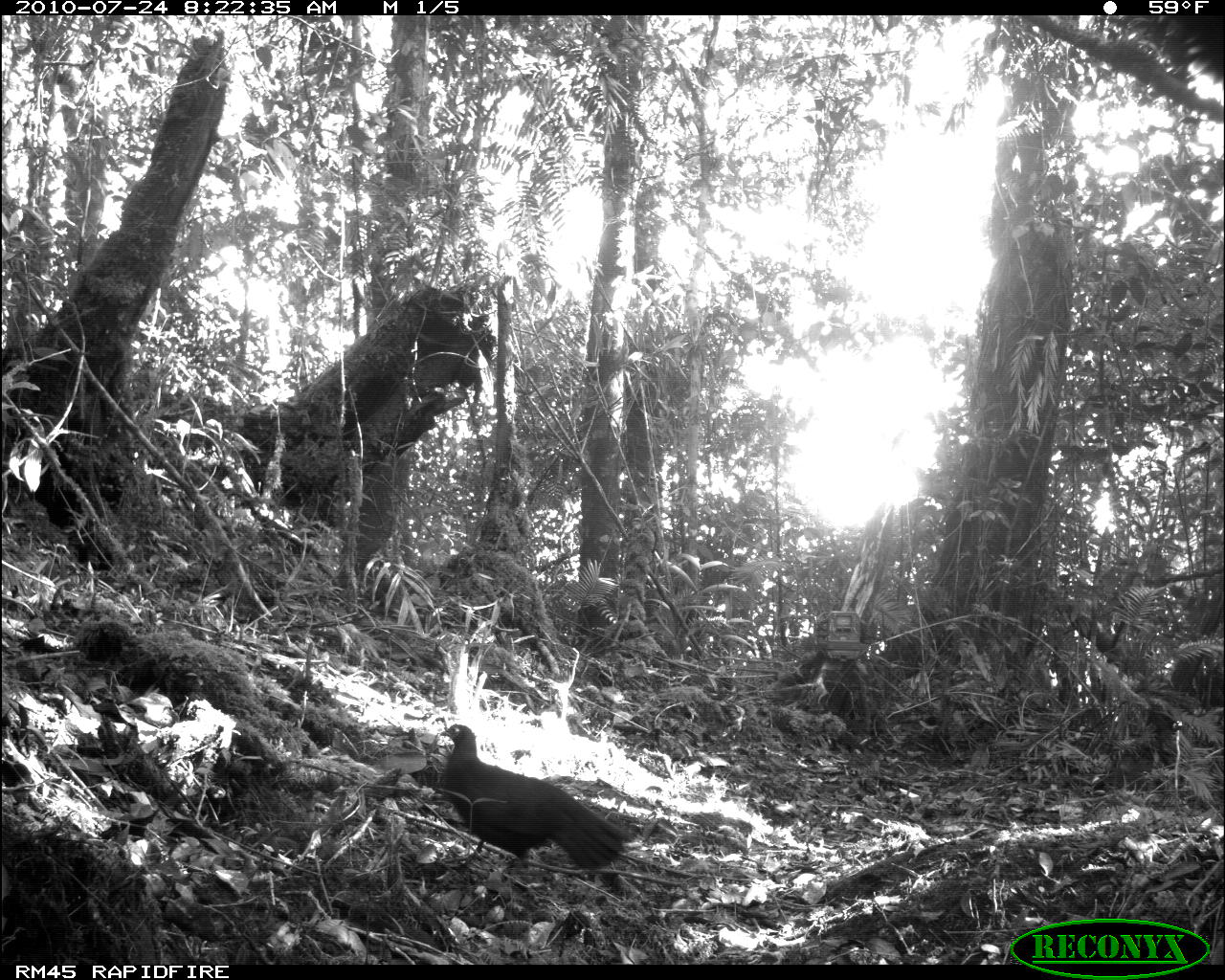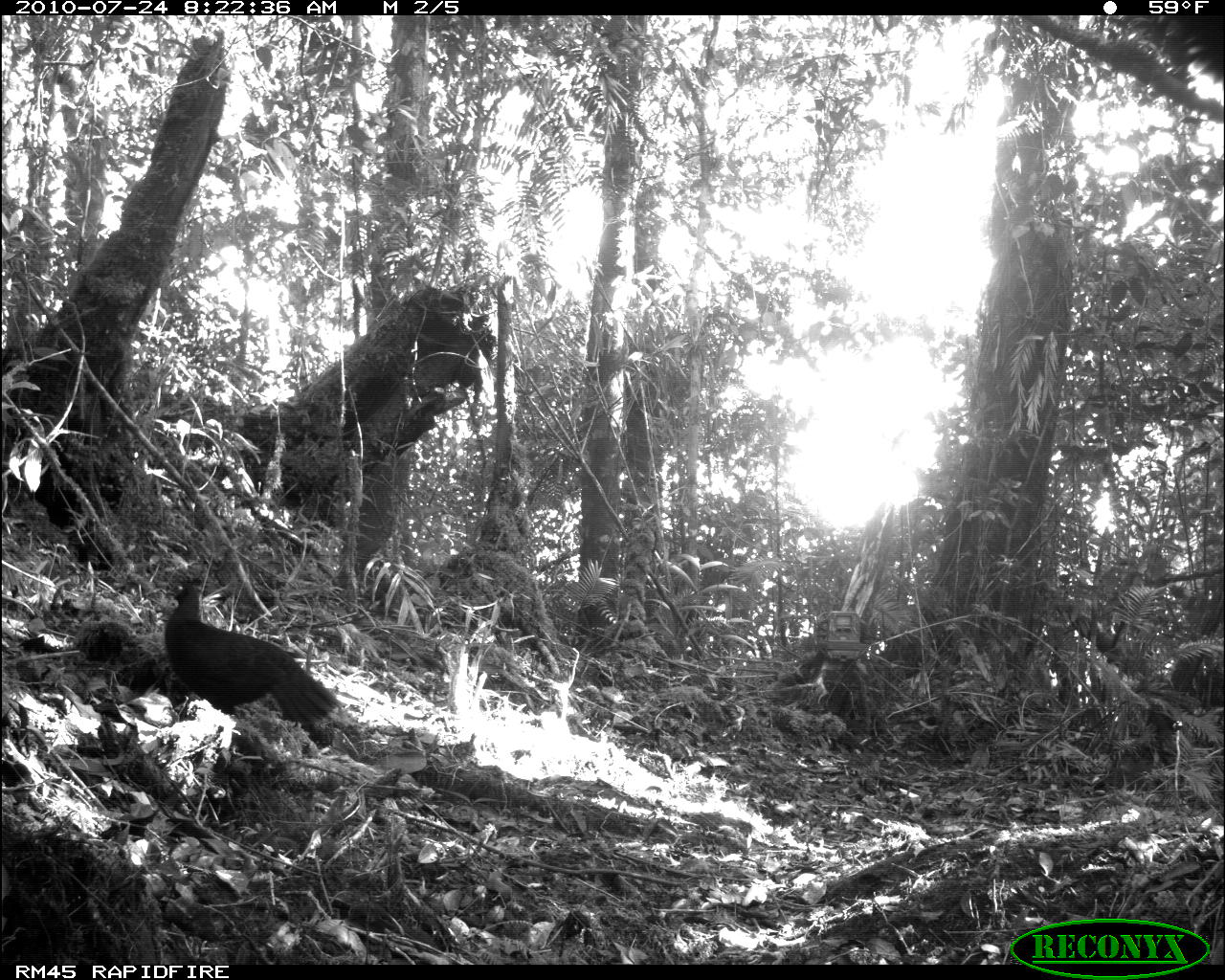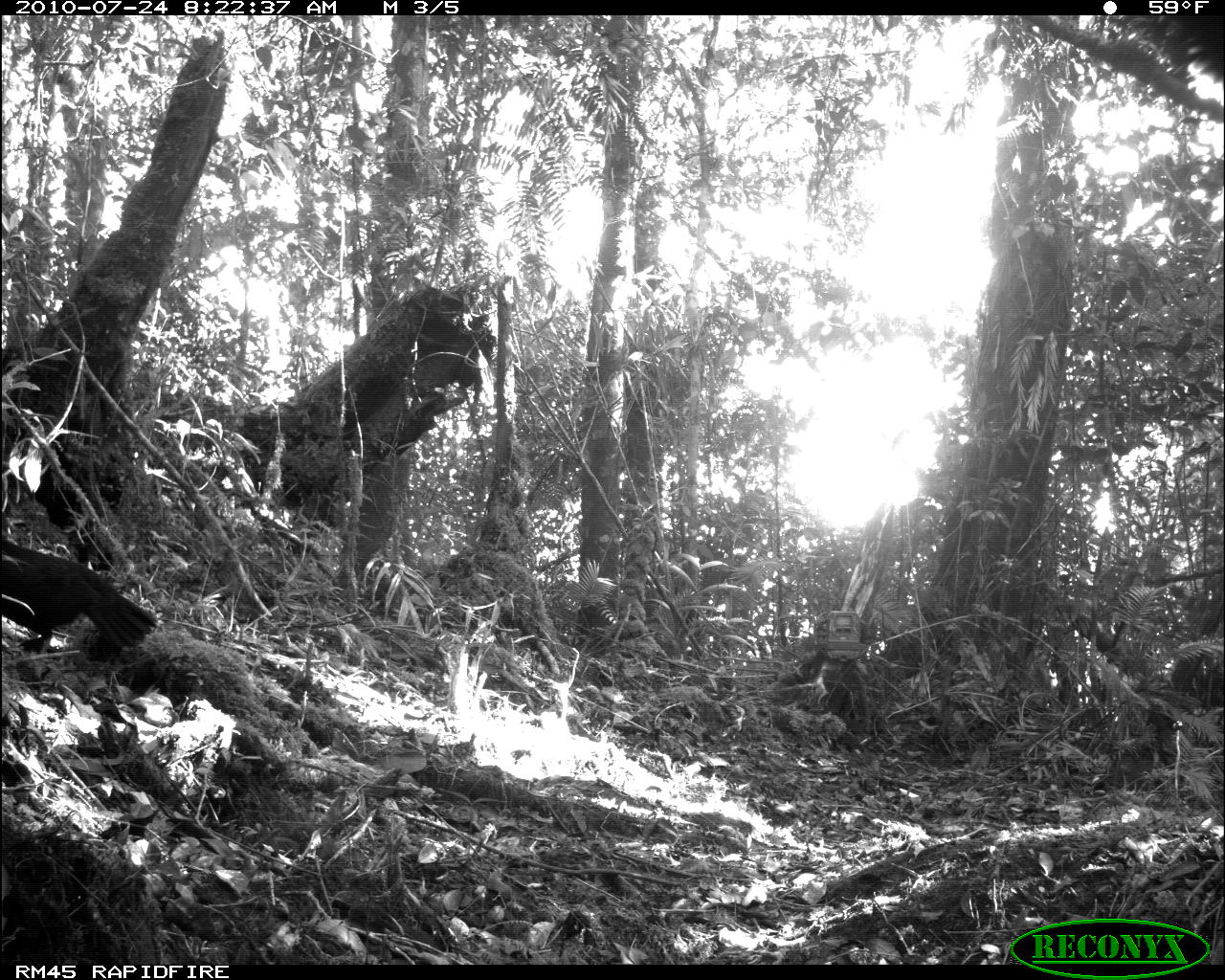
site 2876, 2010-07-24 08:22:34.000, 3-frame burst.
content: unidentified animal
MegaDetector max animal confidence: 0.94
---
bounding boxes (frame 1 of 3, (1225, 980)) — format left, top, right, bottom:
unknown: 433, 720, 631, 872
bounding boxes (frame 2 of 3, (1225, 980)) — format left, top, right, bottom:
unknown: 164, 576, 337, 730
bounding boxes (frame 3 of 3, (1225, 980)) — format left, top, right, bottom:
unknown: 0, 533, 158, 653